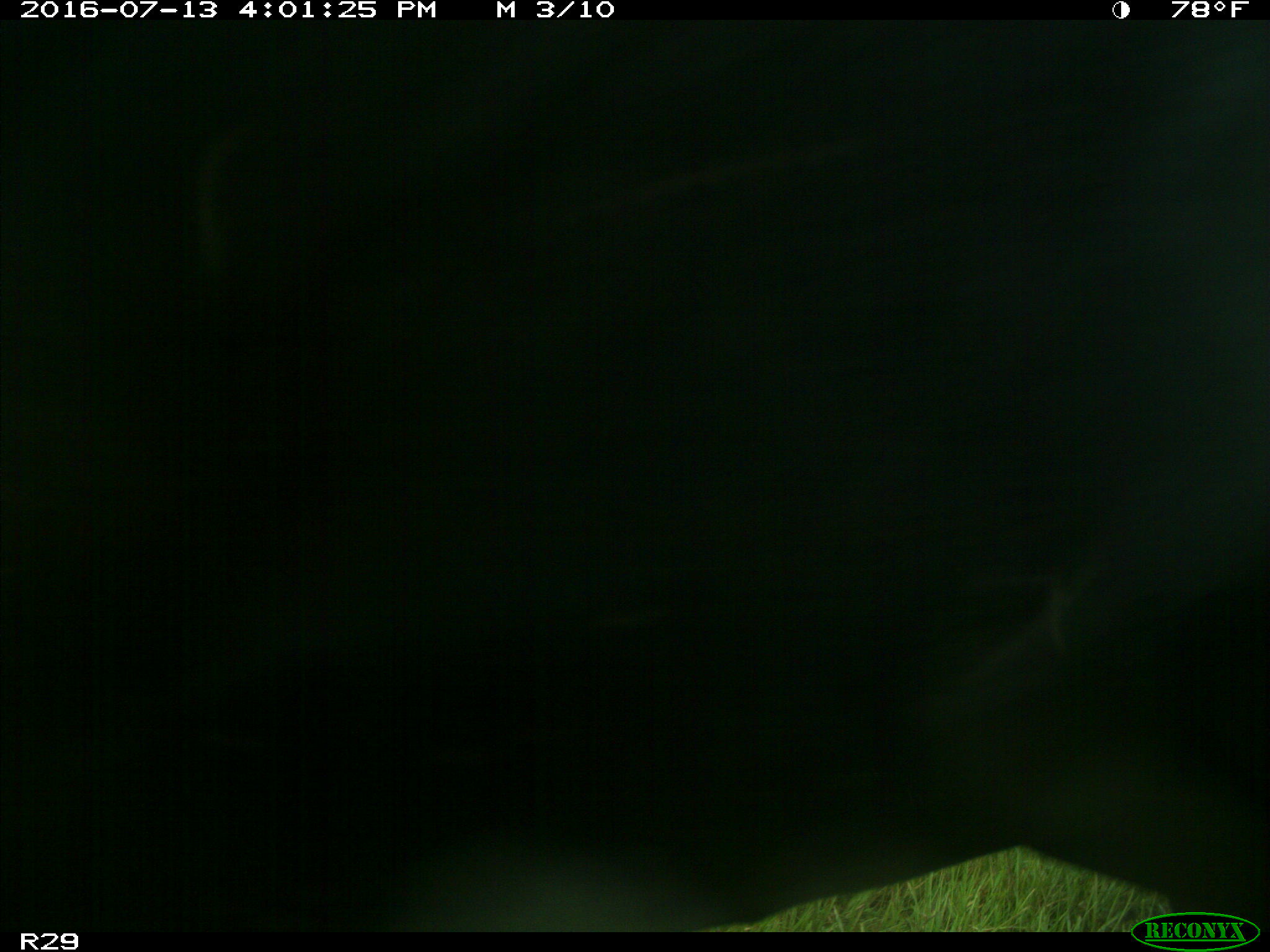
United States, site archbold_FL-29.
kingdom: Animalia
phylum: Chordata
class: Mammalia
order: Artiodactyla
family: Bovidae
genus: Bos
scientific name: Bos taurus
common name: domestic cow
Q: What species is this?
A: Bos taurus (domestic cow).